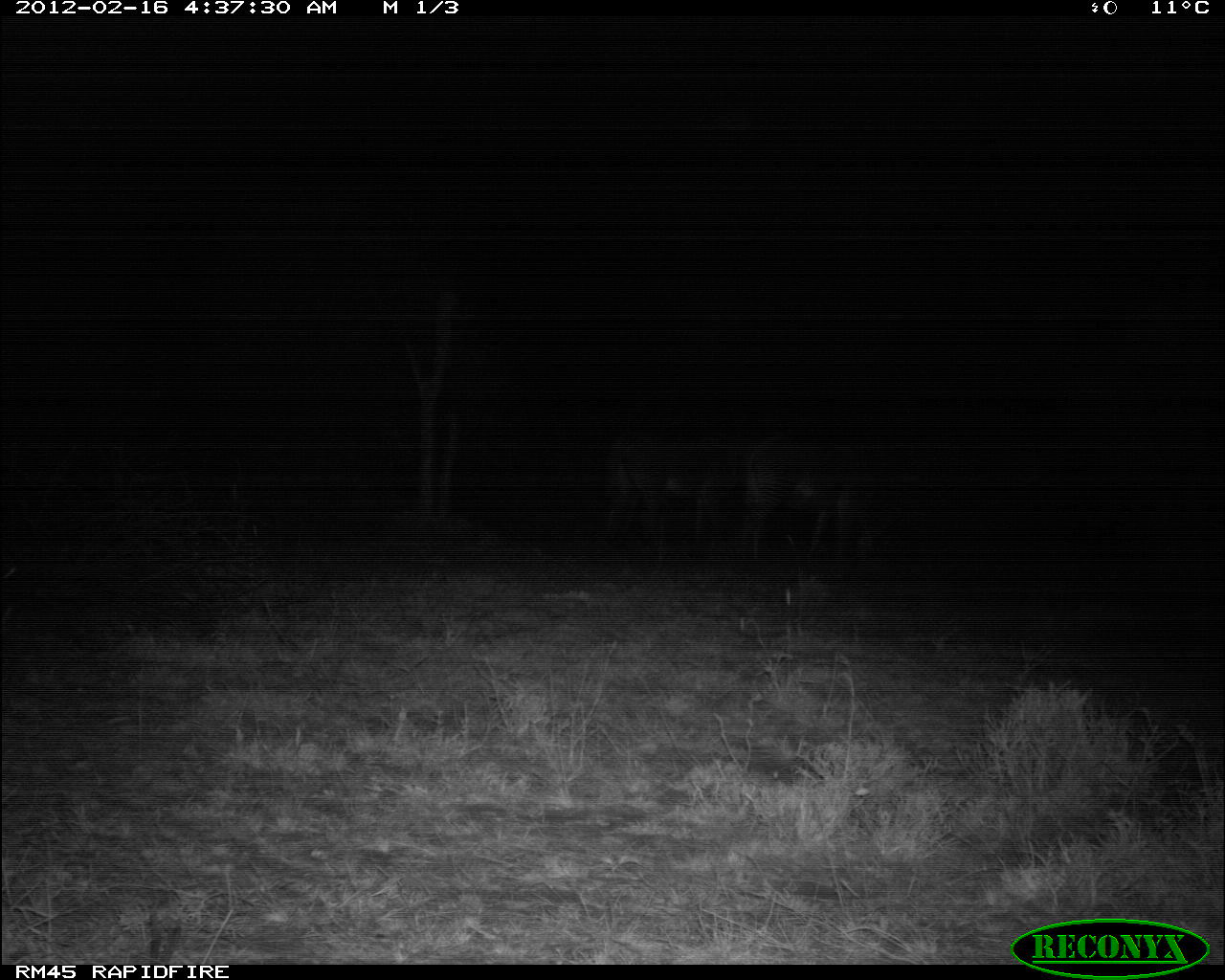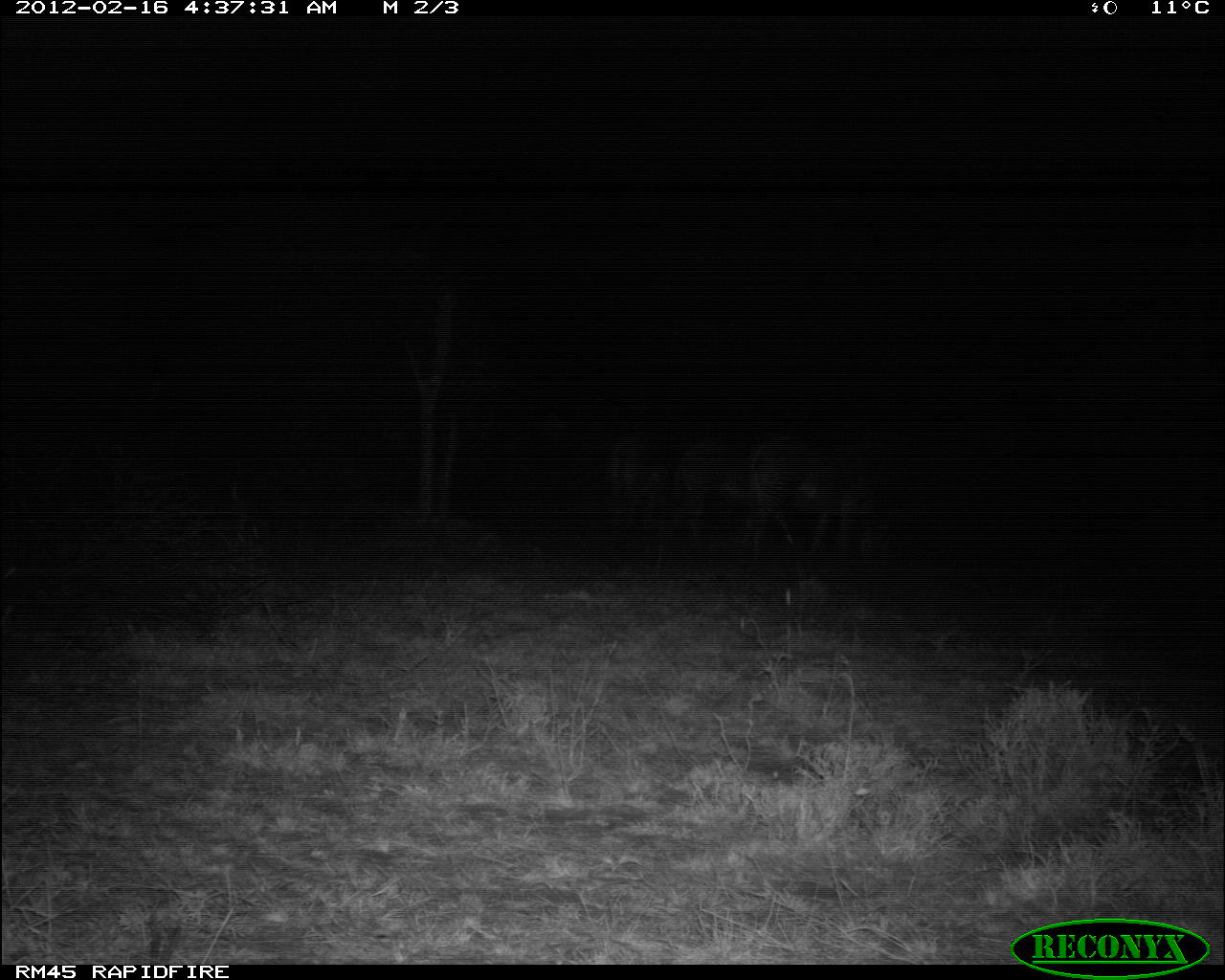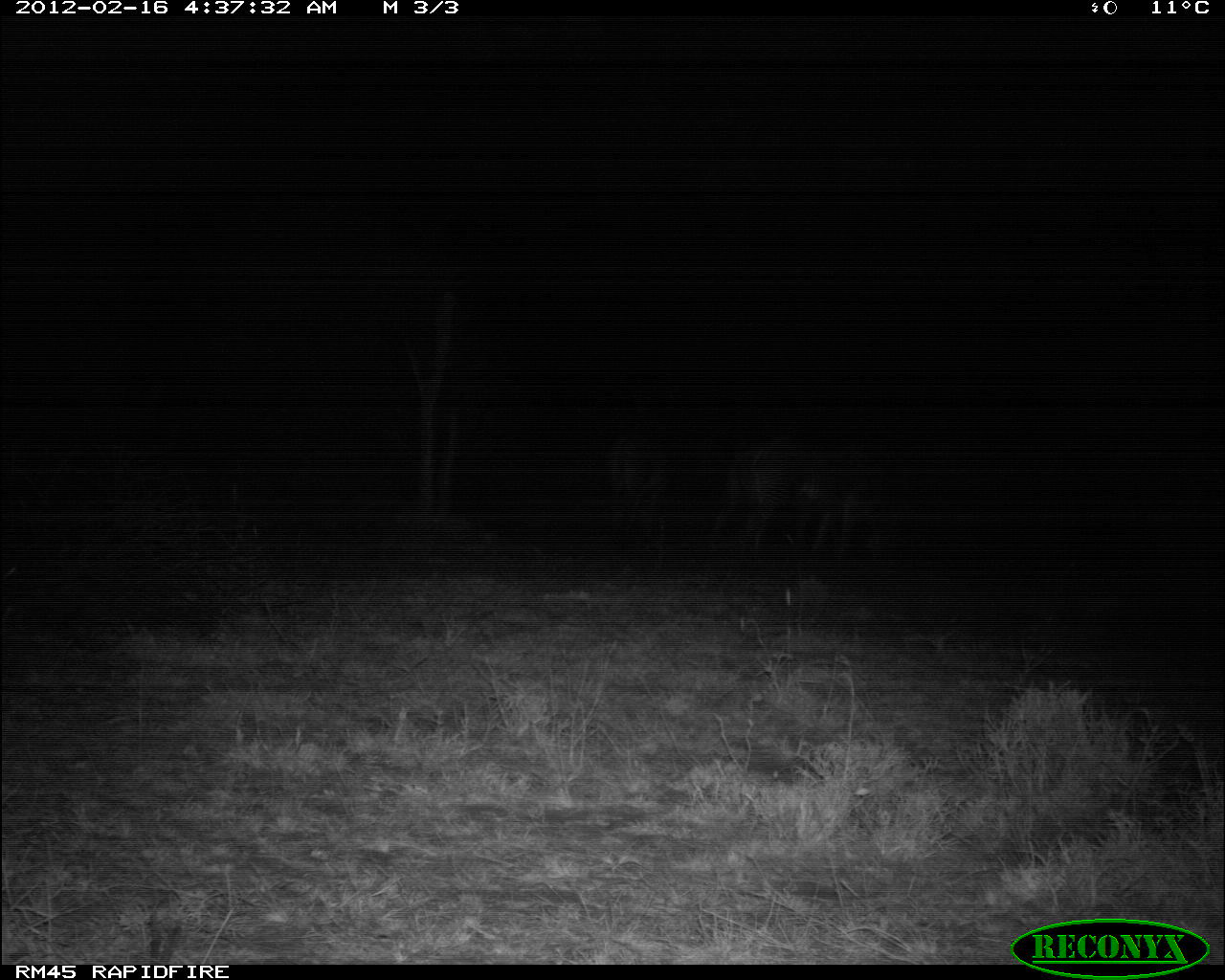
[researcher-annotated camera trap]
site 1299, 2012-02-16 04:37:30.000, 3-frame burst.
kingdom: Animalia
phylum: Chordata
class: Mammalia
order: Perissodactyla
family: Equidae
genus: Equus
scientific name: Equus grevyi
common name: grévy's zebra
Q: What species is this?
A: Equus grevyi (grévy's zebra).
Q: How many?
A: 2.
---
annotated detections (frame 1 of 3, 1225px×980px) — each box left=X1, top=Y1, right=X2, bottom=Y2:
equus grevyi: left=741, top=429, right=906, bottom=570; left=623, top=428, right=738, bottom=564; left=597, top=433, right=642, bottom=545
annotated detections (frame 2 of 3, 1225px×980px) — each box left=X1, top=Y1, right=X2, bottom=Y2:
equus grevyi: left=739, top=427, right=921, bottom=574; left=649, top=435, right=751, bottom=580; left=604, top=425, right=674, bottom=545